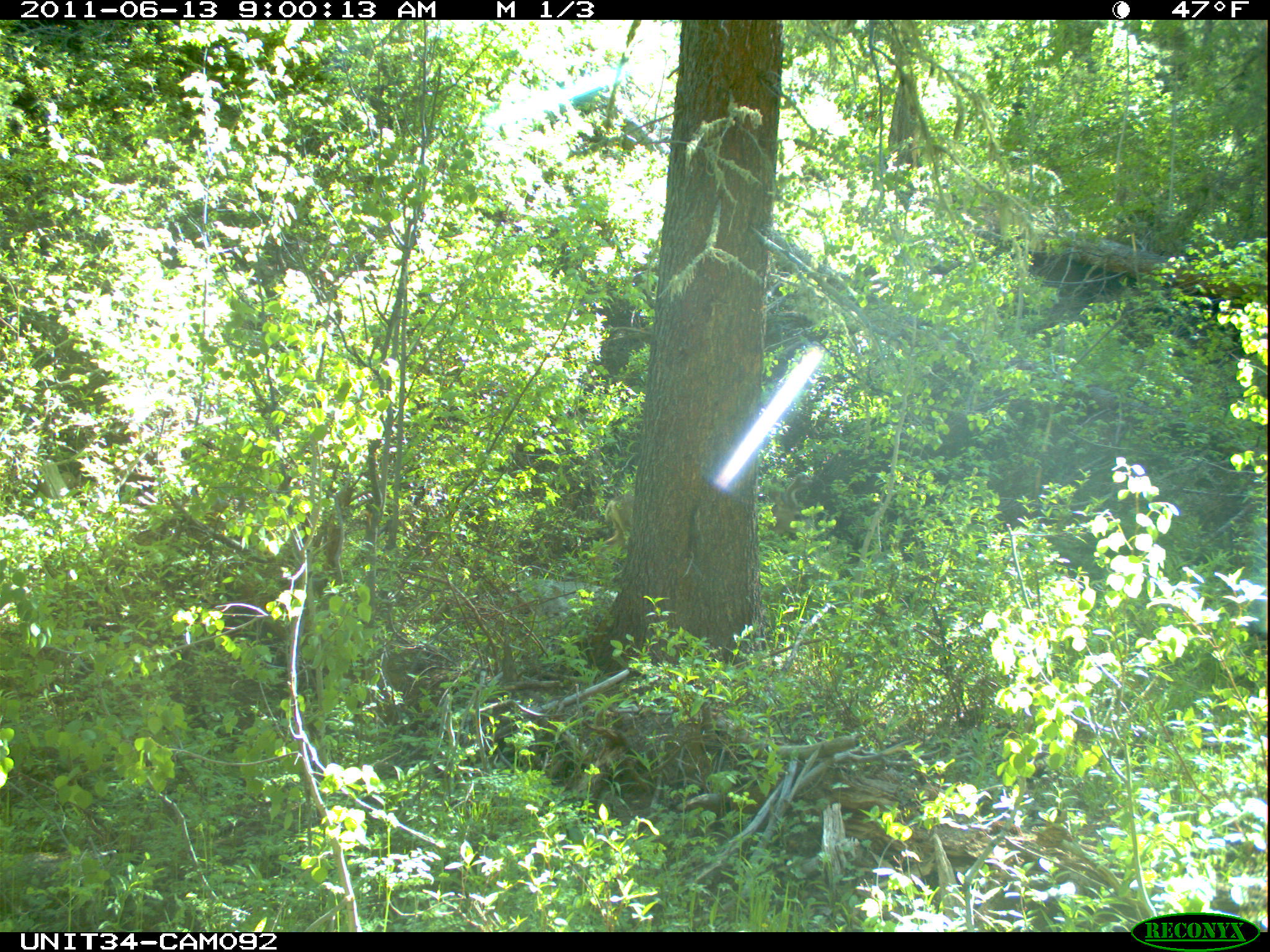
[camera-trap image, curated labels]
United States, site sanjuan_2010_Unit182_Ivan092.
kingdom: Animalia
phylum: Chordata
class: Mammalia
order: Artiodactyla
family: Cervidae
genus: Odocoileus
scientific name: Odocoileus hemionus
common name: mule deer